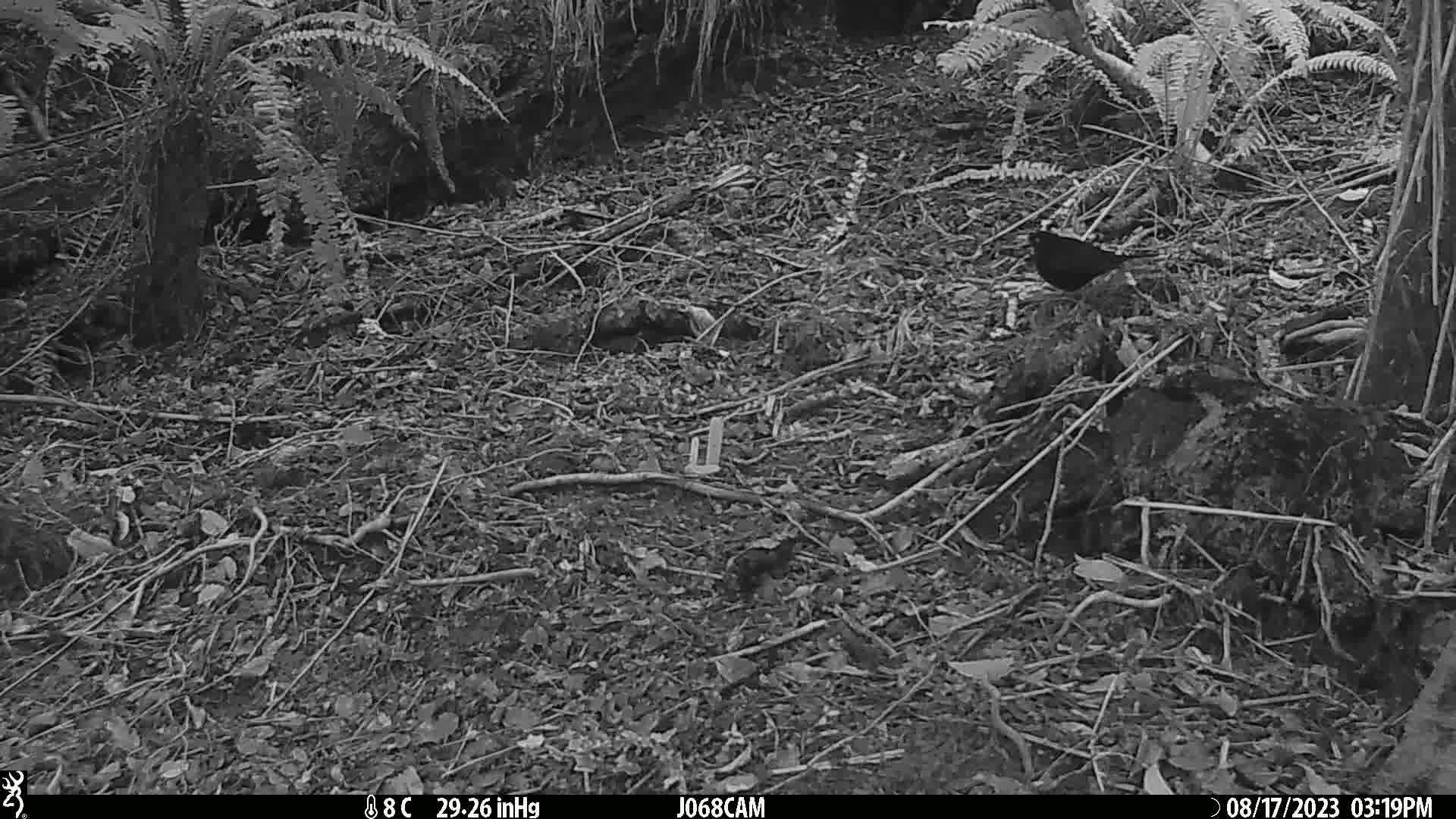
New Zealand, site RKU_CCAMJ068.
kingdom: Animalia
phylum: Chordata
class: Aves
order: Passeriformes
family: Turdidae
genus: Turdus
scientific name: Turdus merula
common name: eurasian blackbird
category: blackbird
Blackbird (eurasian blackbird) (Turdus merula).